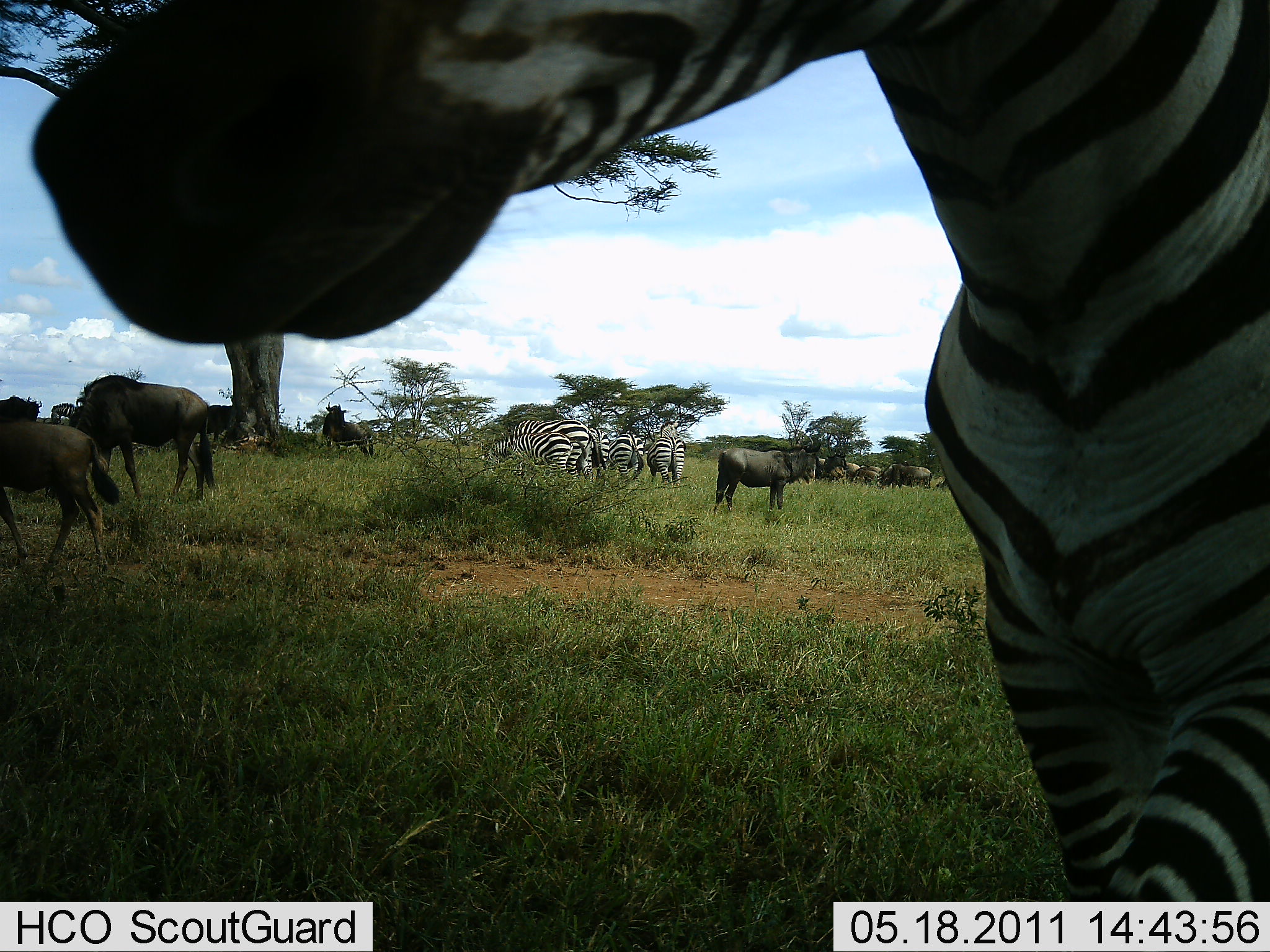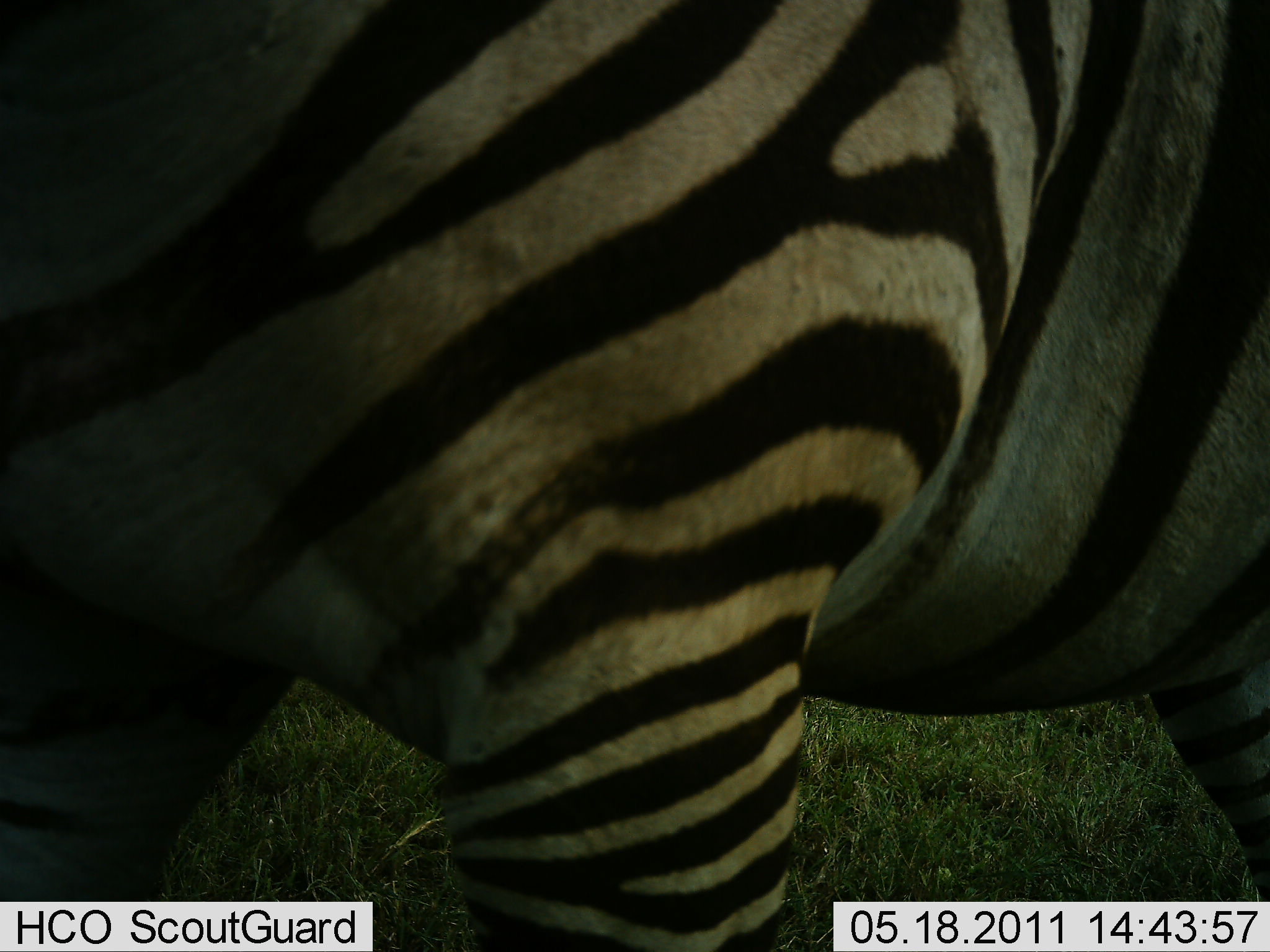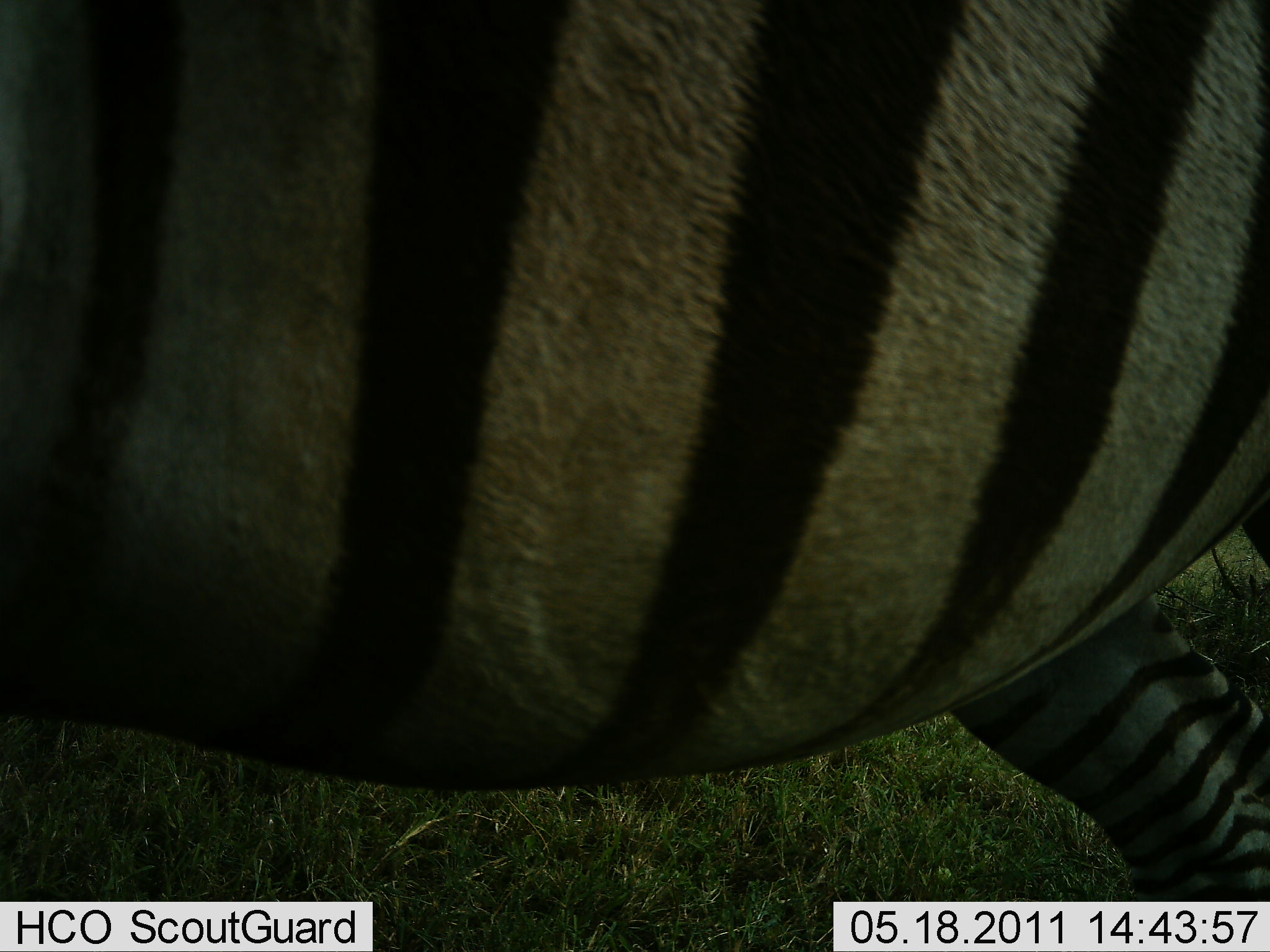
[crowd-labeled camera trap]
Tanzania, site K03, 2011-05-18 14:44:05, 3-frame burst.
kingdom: Animalia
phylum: Chordata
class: Mammalia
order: Artiodactyla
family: Bovidae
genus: Connochaetes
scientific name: Connochaetes taurinus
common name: blue wildebeest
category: wildebeest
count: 11-50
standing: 80%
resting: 10%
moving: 40%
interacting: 10%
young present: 20%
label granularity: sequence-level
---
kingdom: Animalia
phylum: Chordata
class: Mammalia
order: Perissodactyla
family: Equidae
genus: Equus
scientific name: Equus quagga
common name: plains zebra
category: zebra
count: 5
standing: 62%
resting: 0%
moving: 62%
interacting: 6%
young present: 12%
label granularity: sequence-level